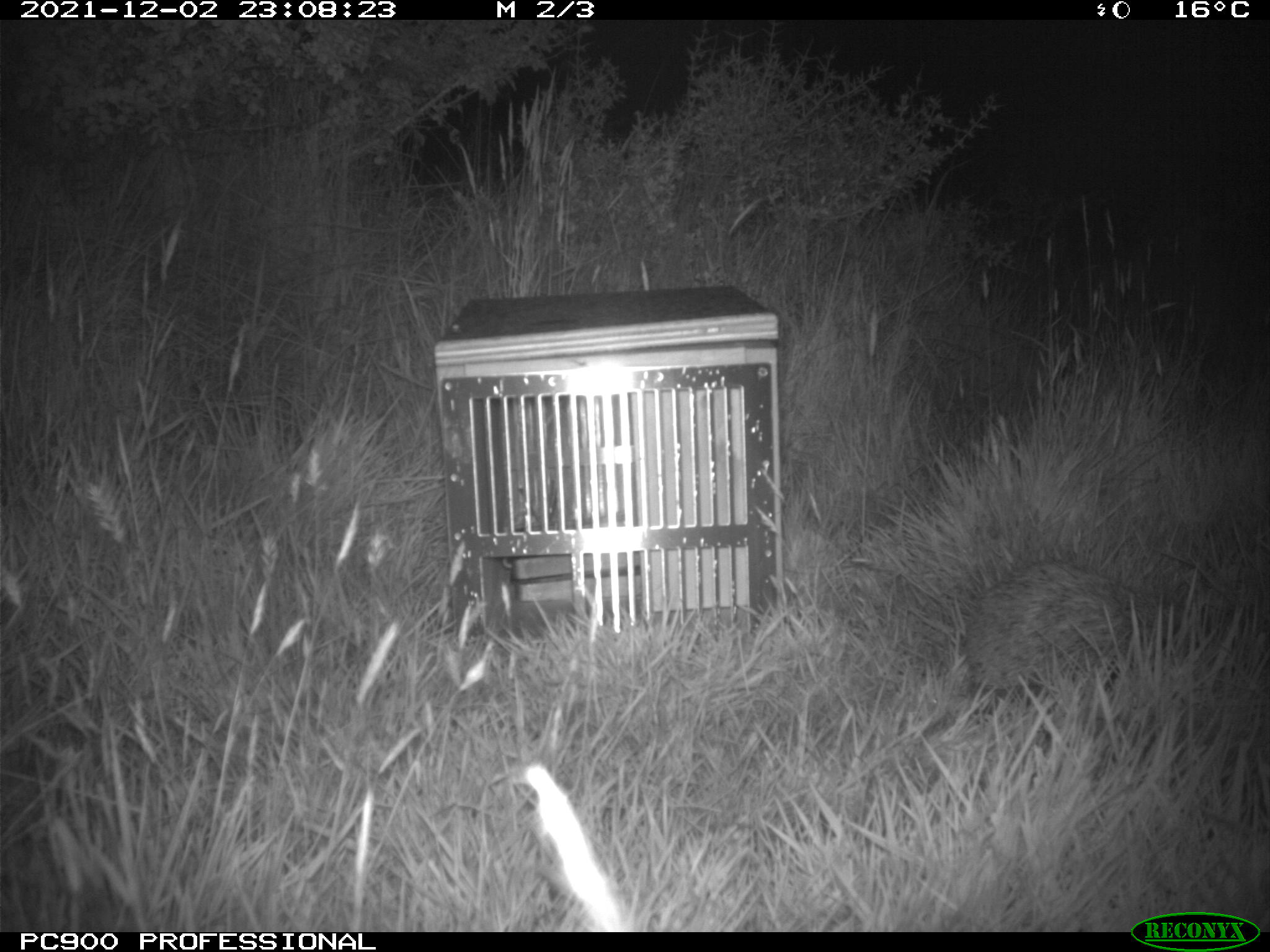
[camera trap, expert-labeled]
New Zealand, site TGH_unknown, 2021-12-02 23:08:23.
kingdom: Animalia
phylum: Chordata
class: Mammalia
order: Eulipotyphla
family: Erinaceidae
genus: Erinaceus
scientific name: Erinaceus europaeus europaeus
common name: european hedgehog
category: hedgehog